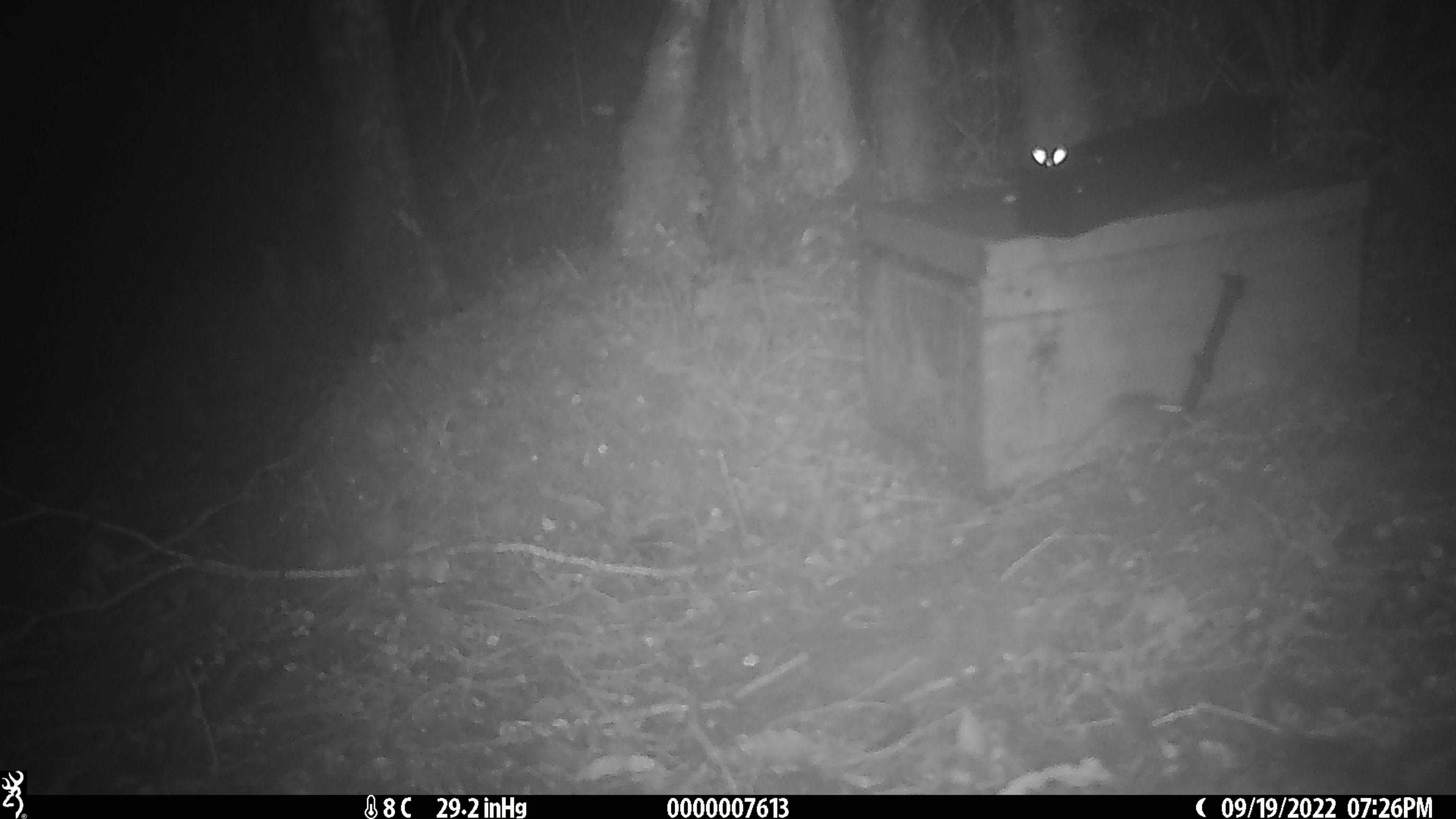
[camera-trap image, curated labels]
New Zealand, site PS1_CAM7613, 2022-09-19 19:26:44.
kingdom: Animalia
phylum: Chordata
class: Mammalia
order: Rodentia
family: Muridae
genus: Mus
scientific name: Mus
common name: mouse